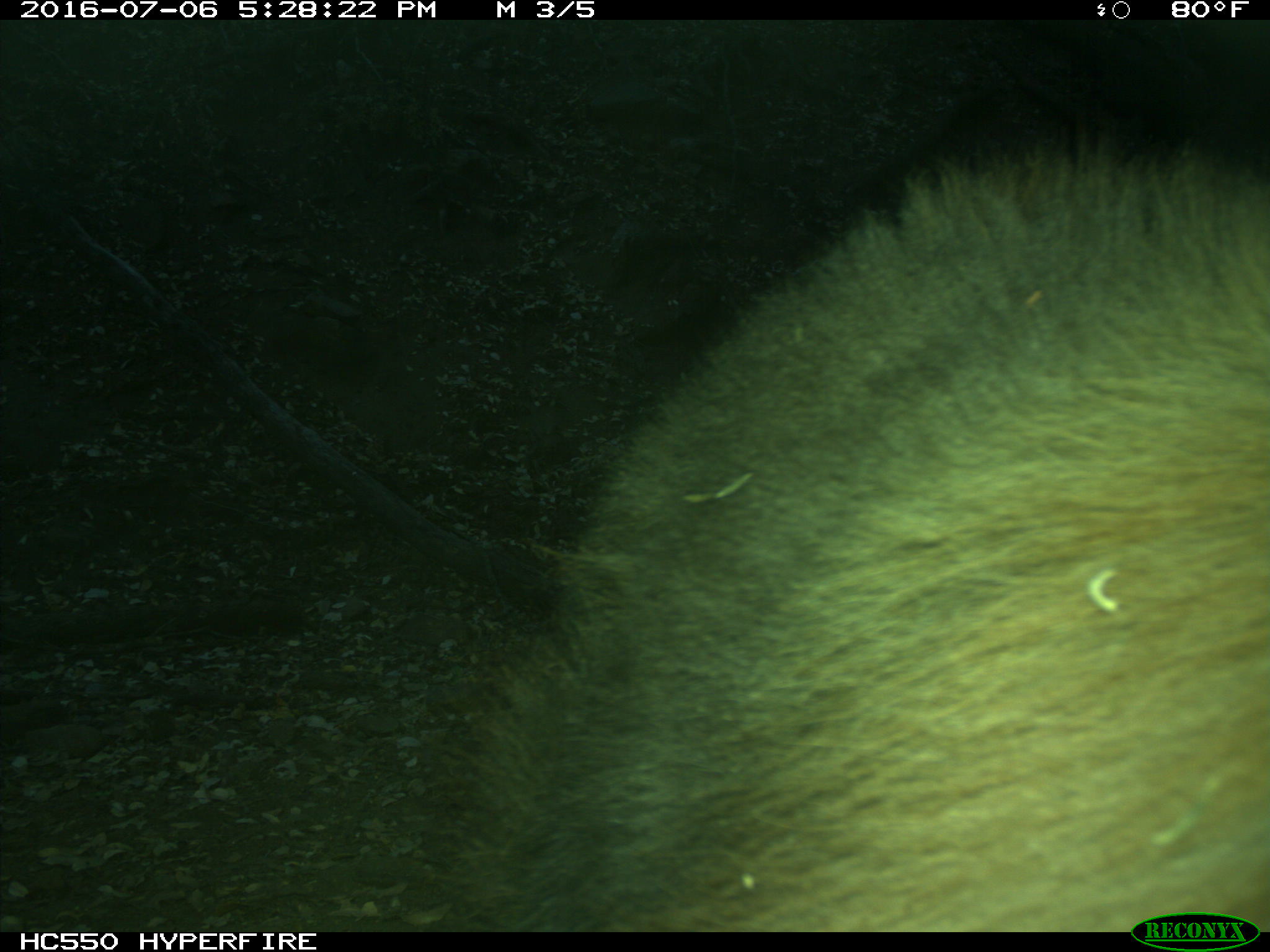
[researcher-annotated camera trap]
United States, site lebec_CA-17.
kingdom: Animalia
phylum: Chordata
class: Mammalia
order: Carnivora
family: Ursidae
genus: Ursus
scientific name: Ursus americanus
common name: american black bear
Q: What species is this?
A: Ursus americanus (american black bear).